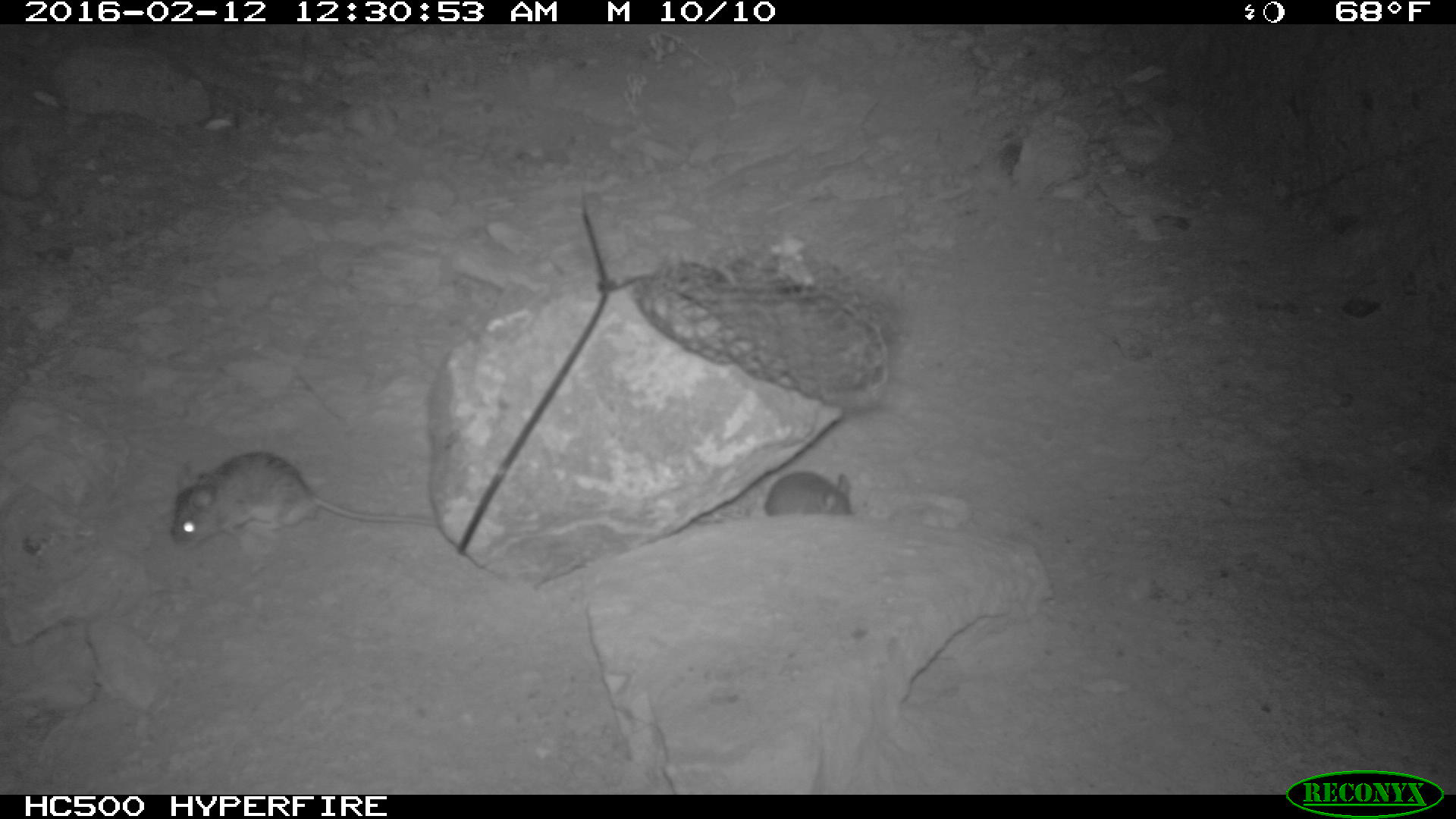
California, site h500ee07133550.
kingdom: Animalia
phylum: Chordata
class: Mammalia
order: Rodentia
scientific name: Rodentia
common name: rodent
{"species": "rodent (Rodentia)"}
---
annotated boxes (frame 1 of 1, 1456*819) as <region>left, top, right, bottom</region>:
rodent: <region>171, 450, 438, 551</region>; <region>763, 471, 852, 517</region>